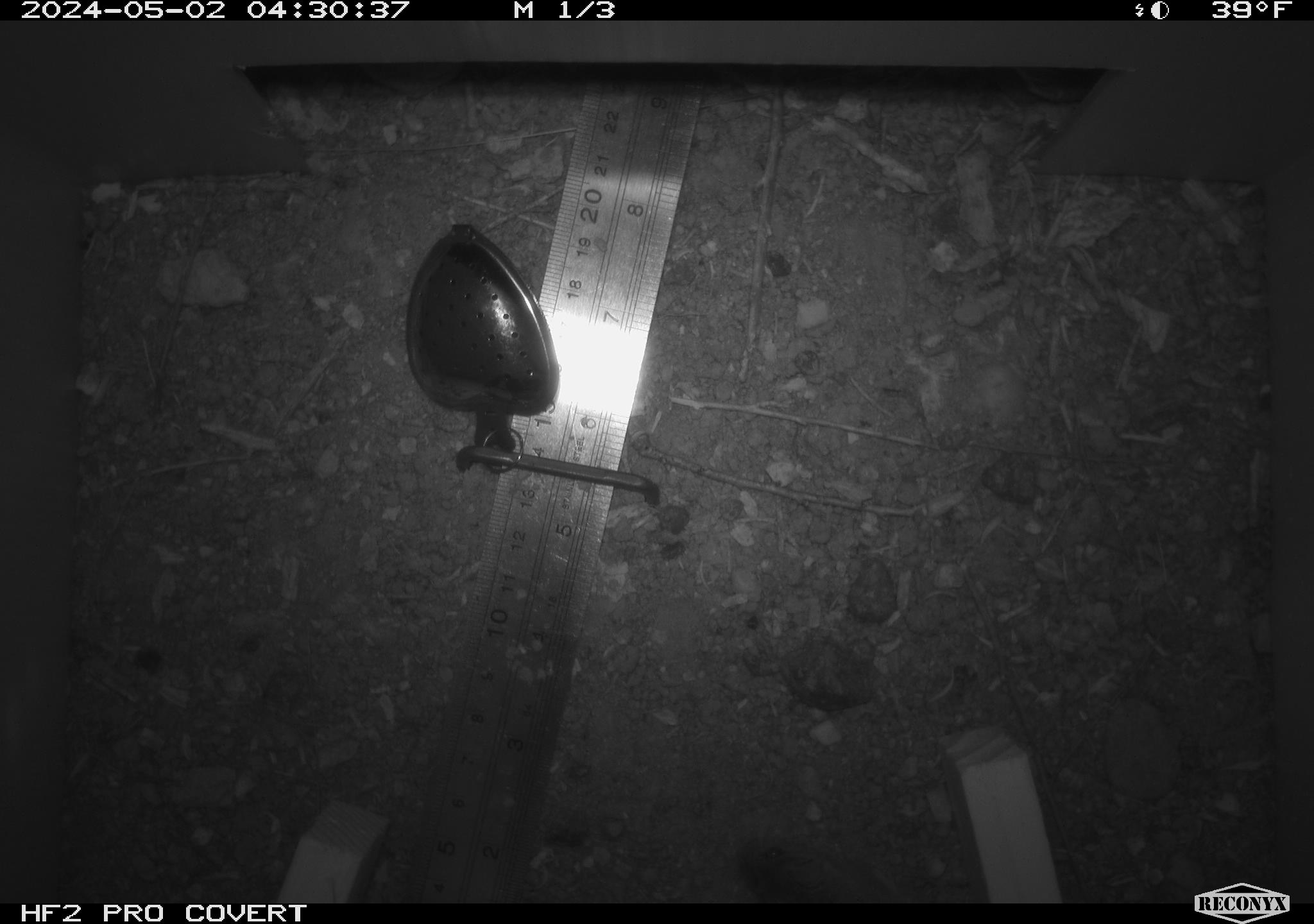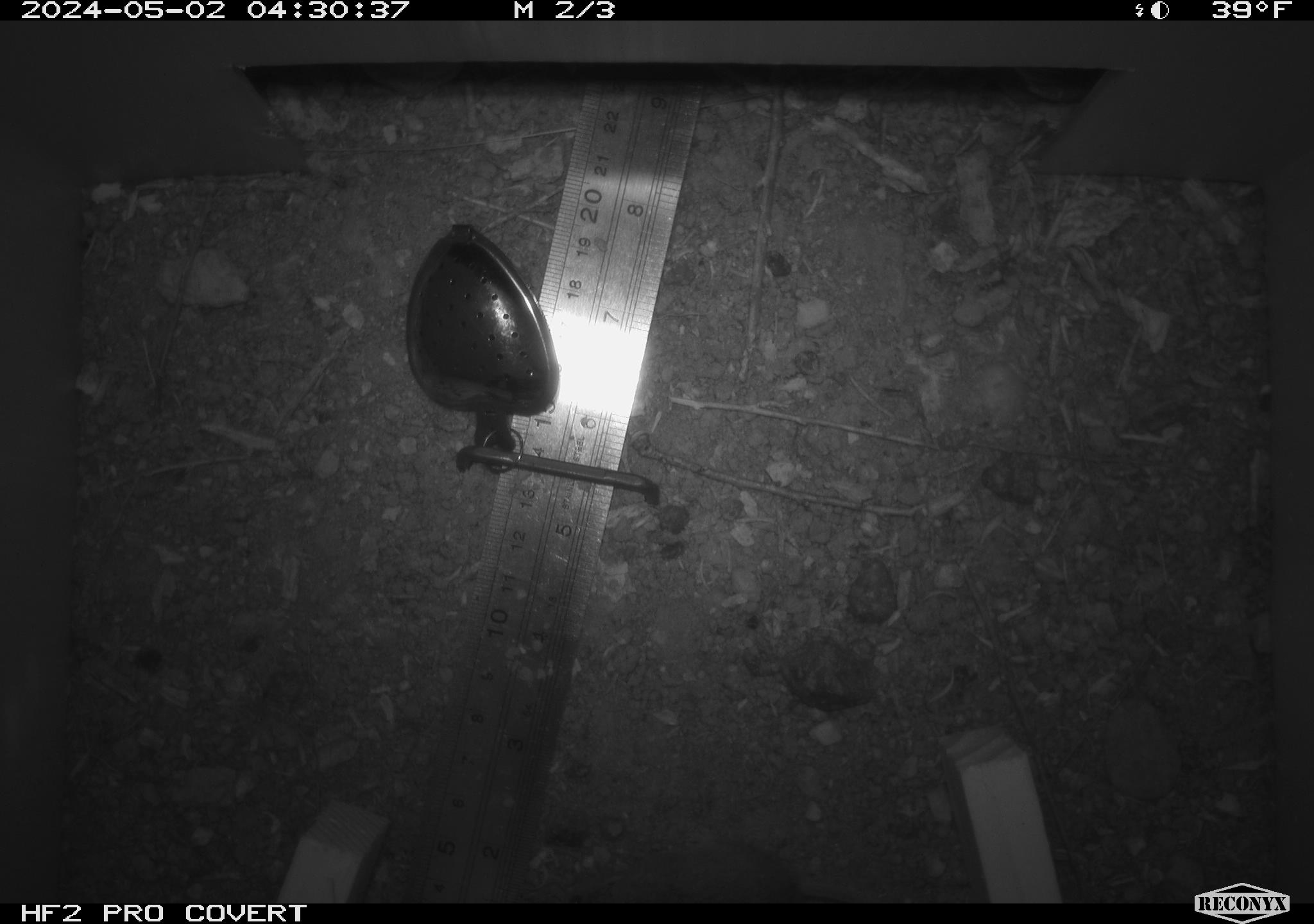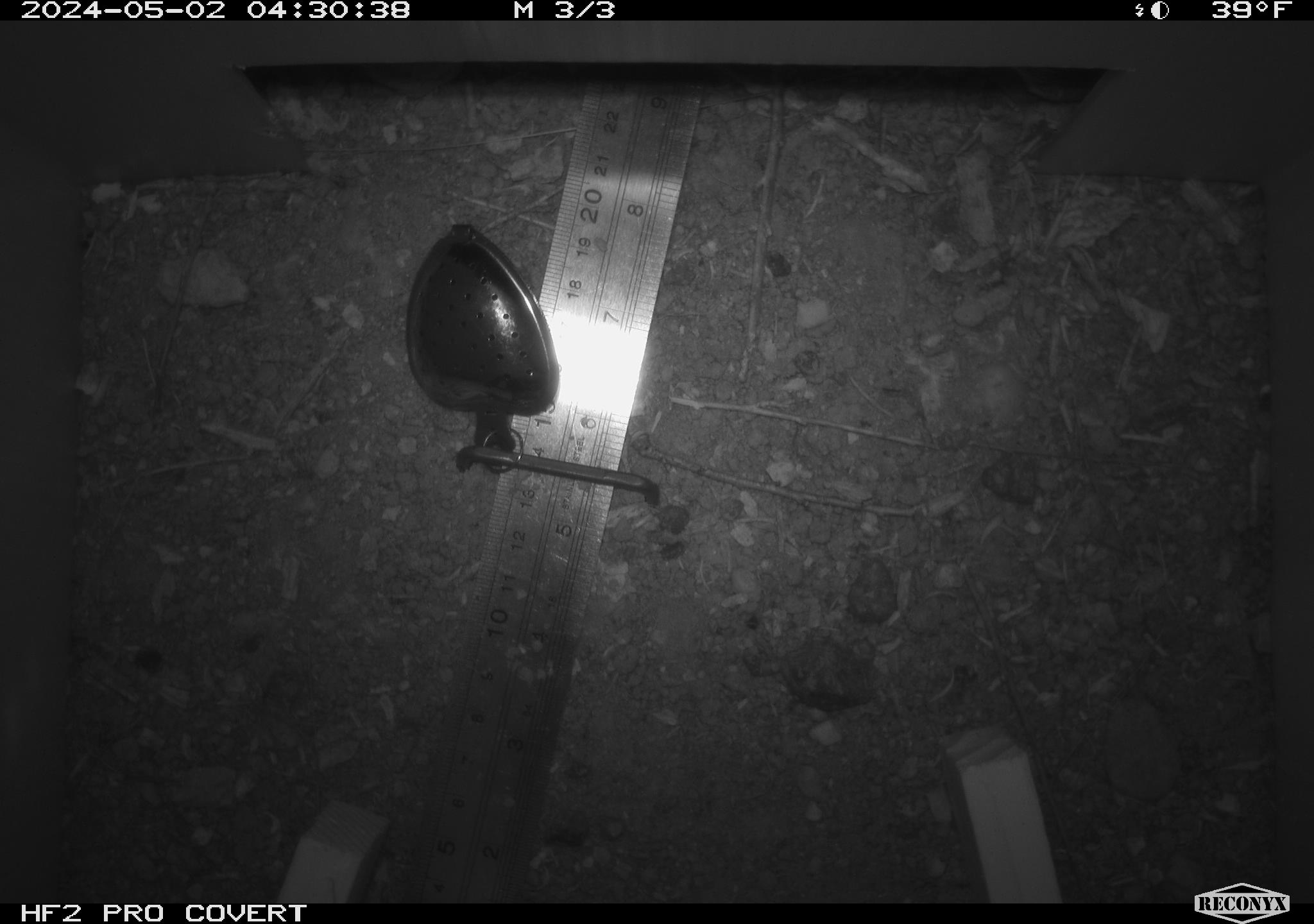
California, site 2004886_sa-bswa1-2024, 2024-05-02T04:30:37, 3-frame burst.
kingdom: Animalia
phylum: Chordata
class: Mammalia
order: Rodentia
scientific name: Rodentia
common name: mouse species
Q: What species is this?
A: Mouse species (Rodentia).